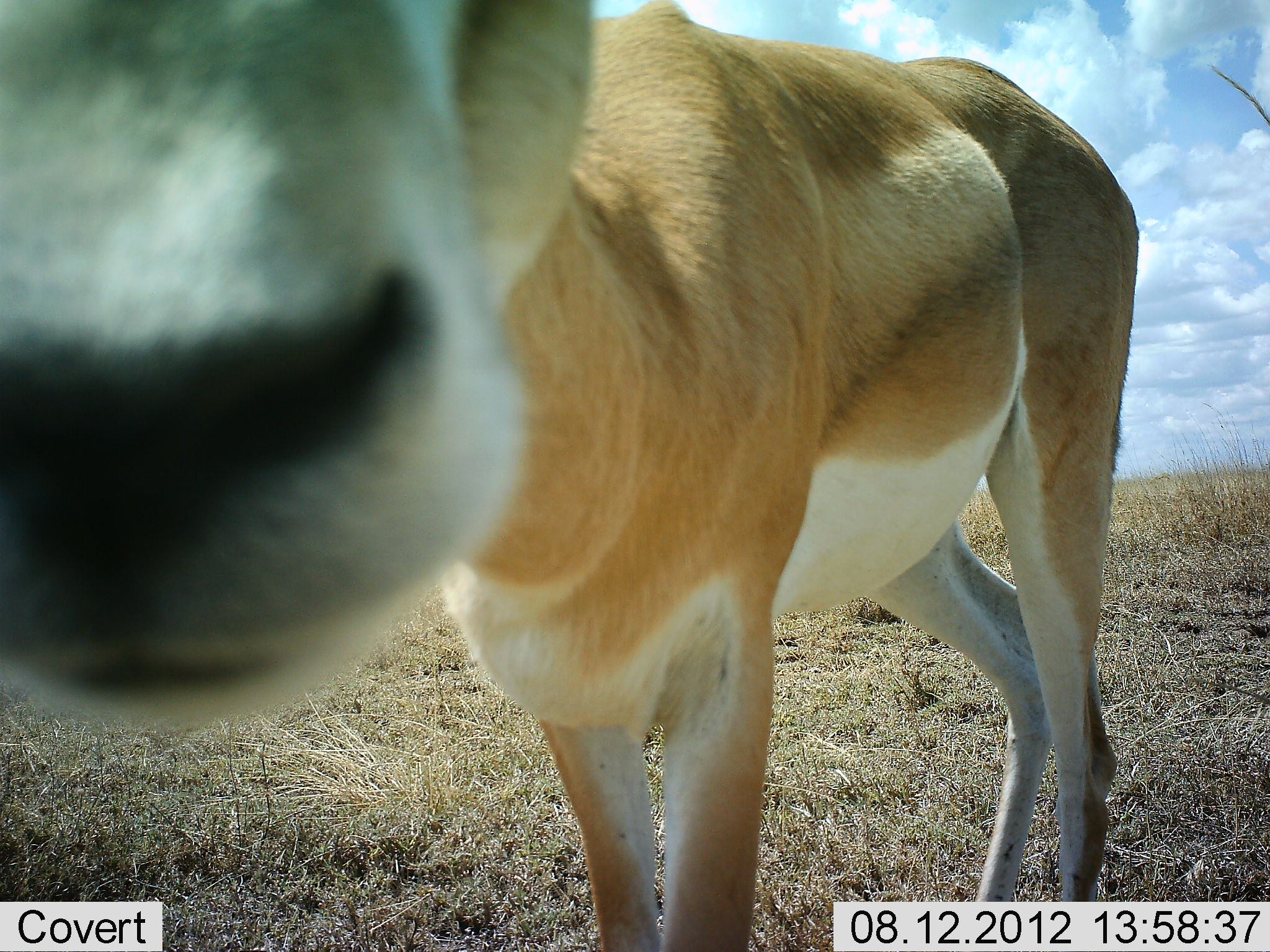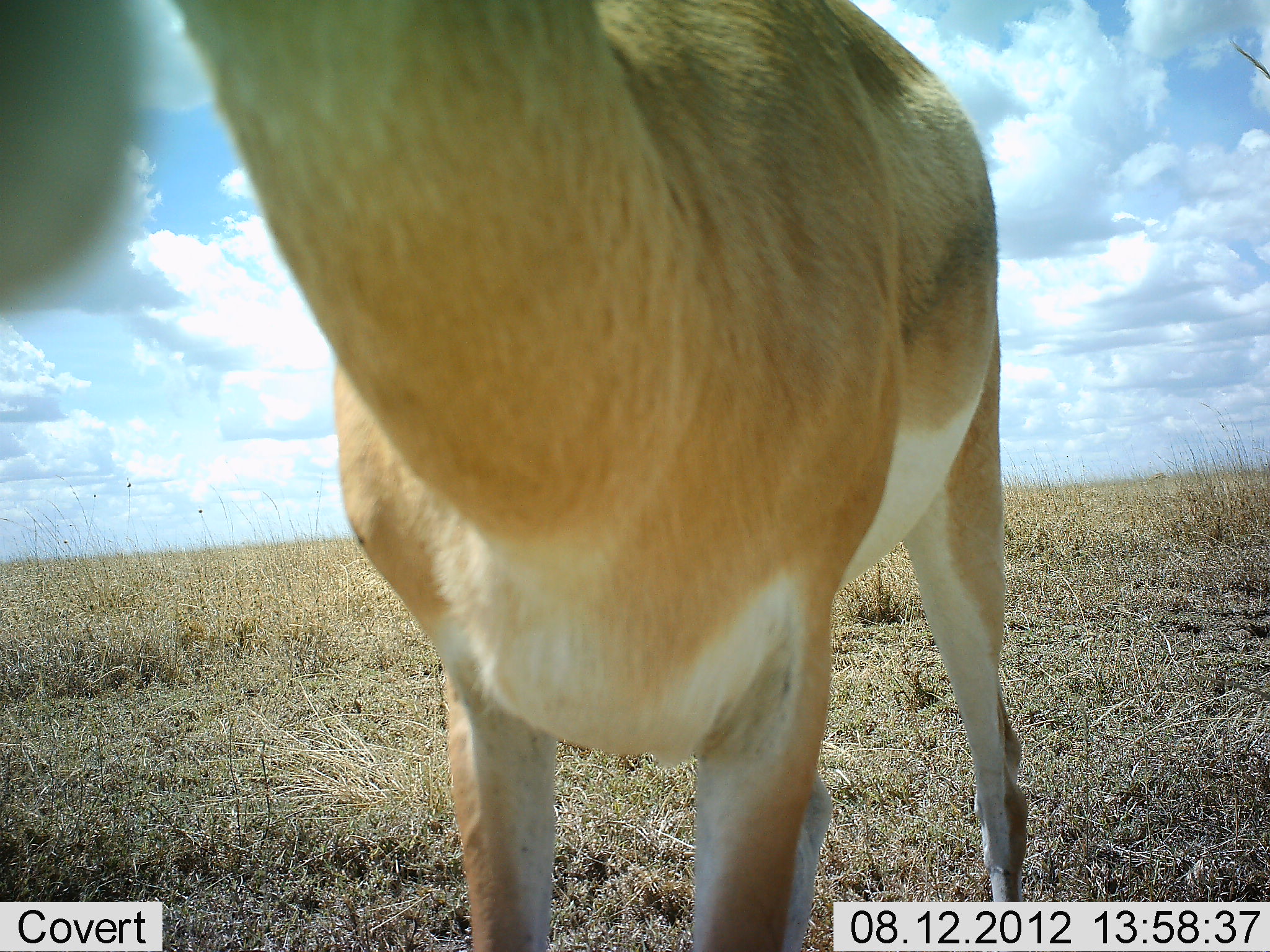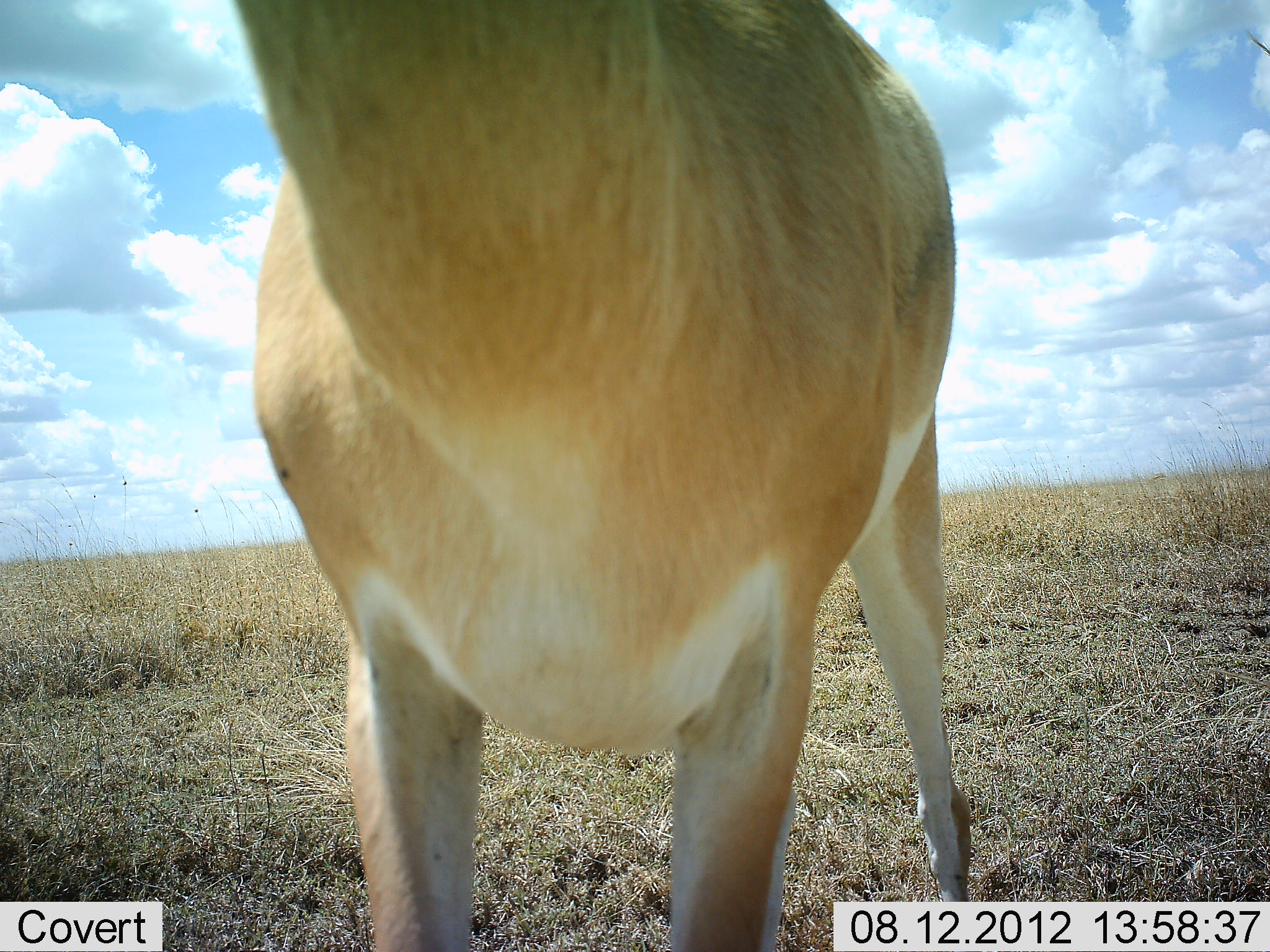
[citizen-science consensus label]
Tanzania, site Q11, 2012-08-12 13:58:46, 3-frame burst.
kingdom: Animalia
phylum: Chordata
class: Mammalia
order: Artiodactyla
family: Bovidae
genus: Nanger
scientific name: Nanger granti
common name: grant's gazelle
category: gazellegrants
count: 1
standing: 90%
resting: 0%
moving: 10%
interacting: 0%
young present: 0%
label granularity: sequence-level